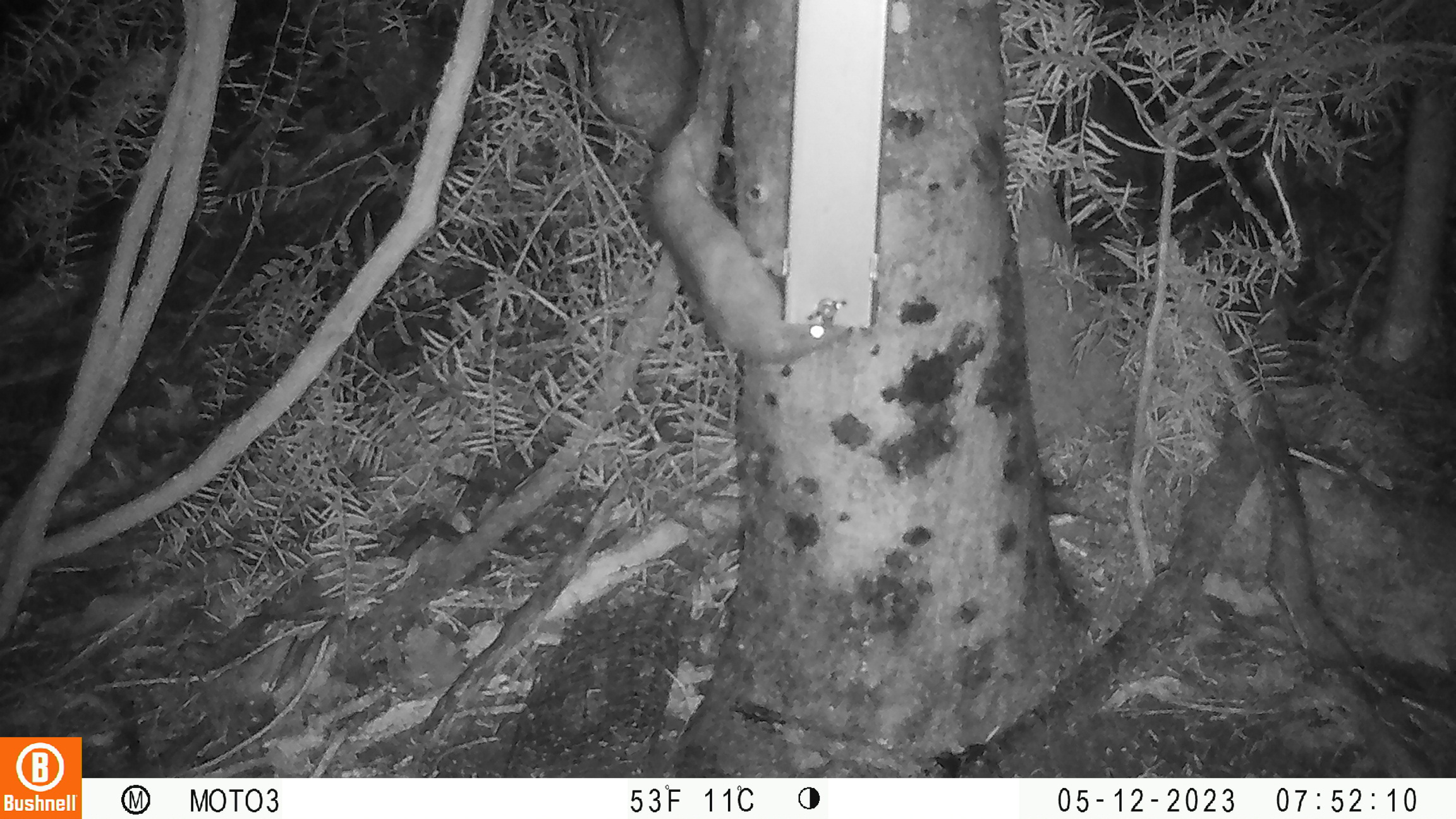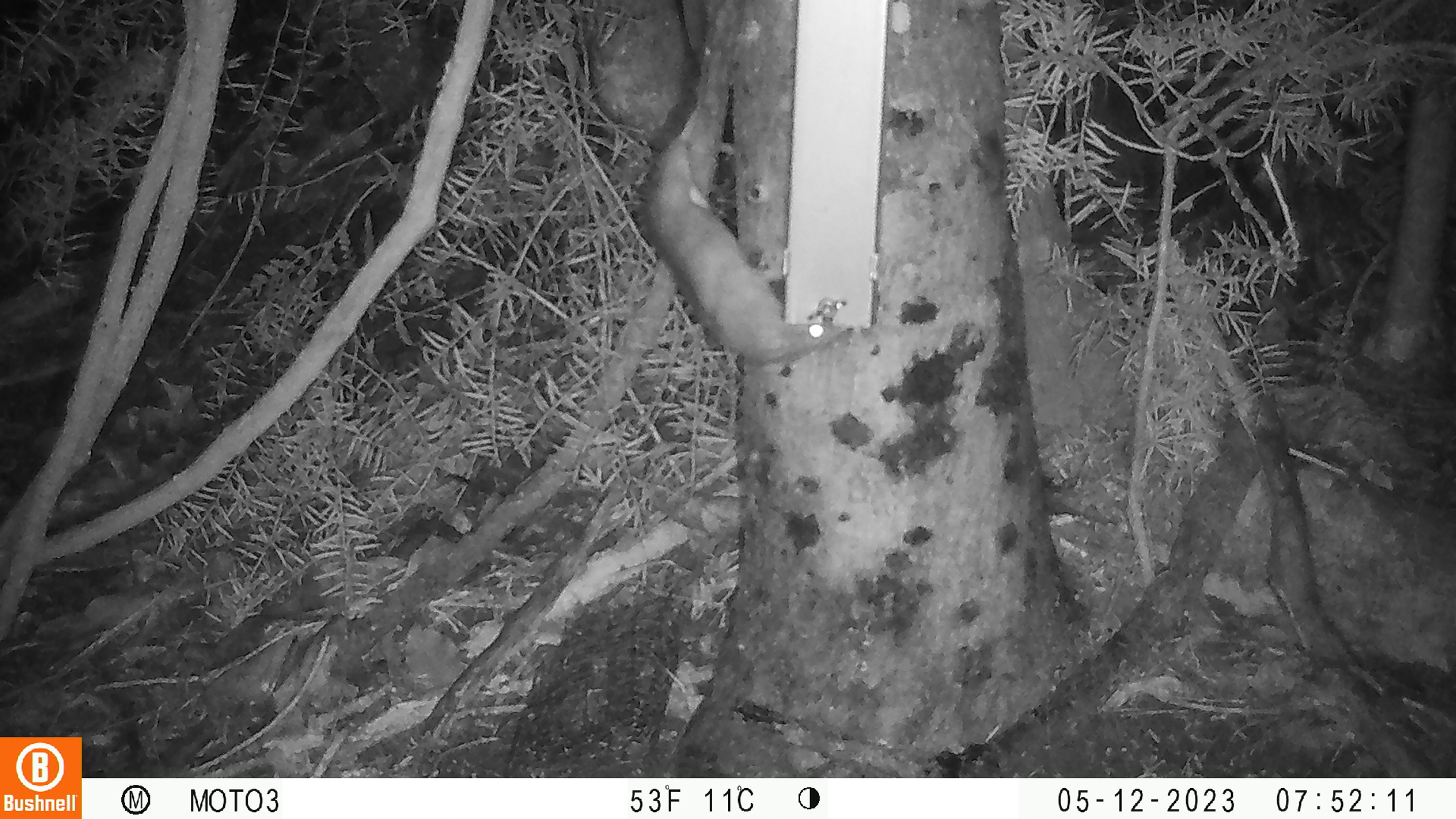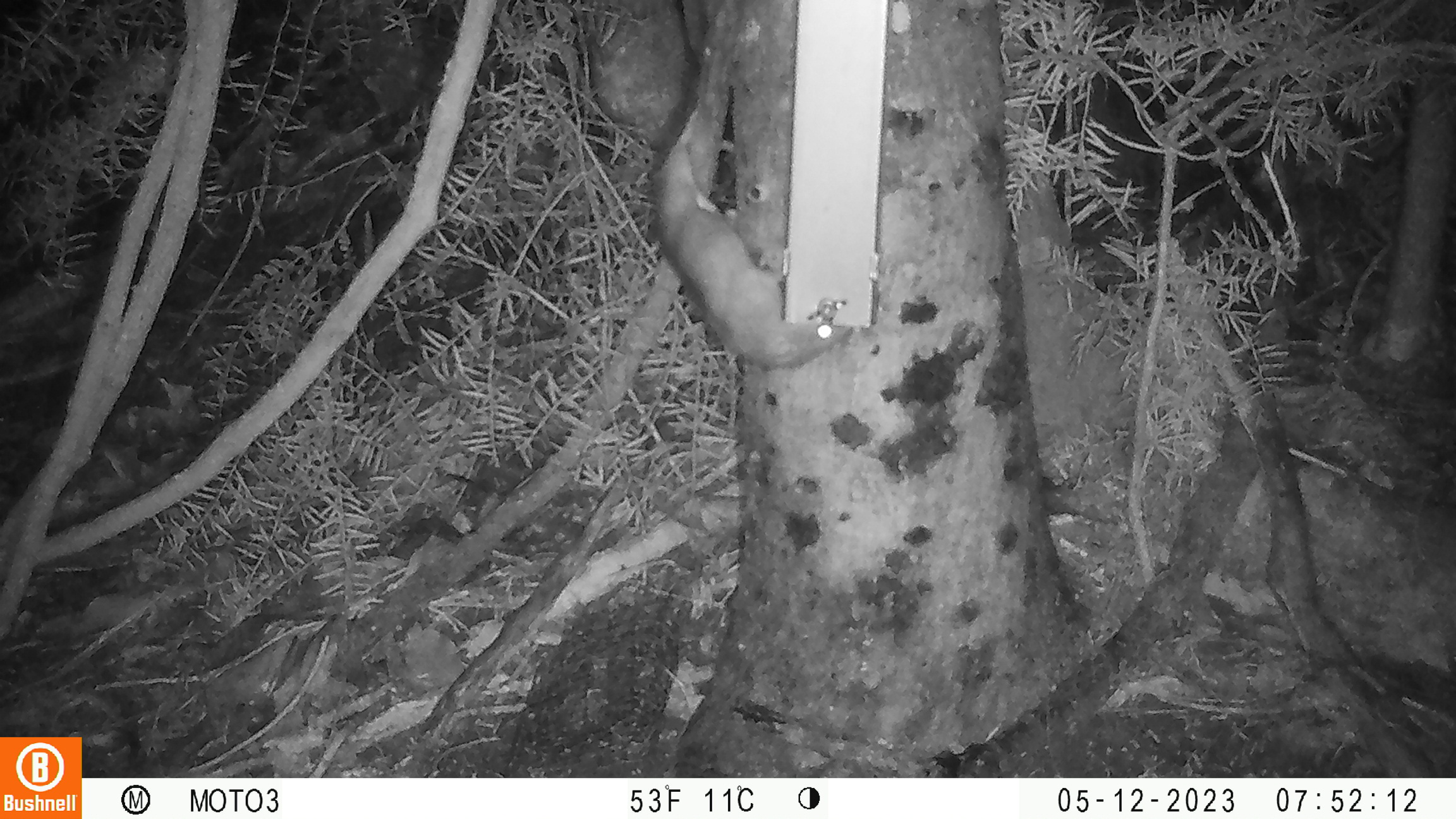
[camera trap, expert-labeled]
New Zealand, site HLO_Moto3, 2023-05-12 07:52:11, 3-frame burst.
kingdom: Animalia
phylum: Chordata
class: Mammalia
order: Rodentia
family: Muridae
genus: Rattus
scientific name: Rattus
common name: rat